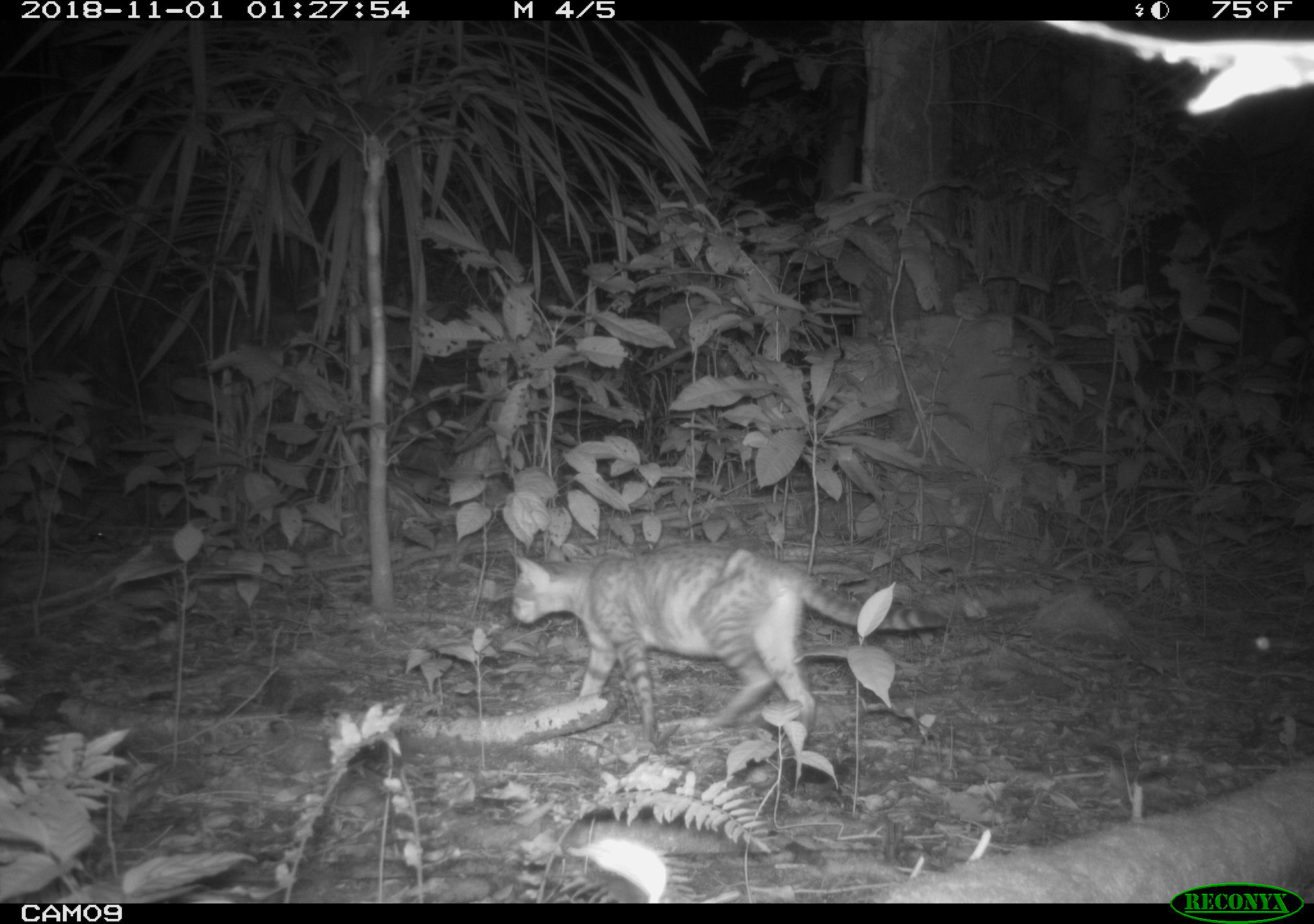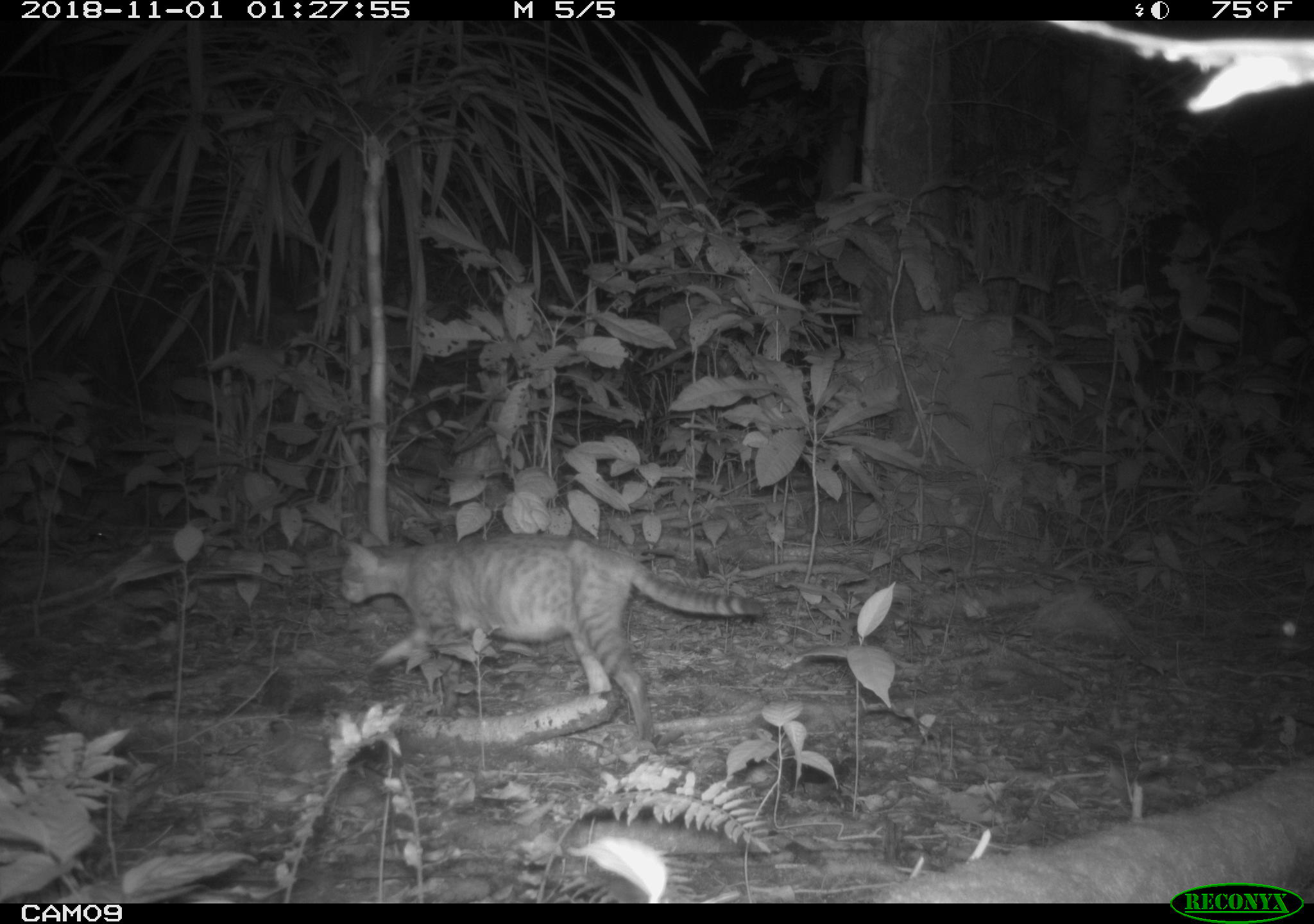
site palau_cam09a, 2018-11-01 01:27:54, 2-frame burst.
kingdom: Animalia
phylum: Chordata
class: Mammalia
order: Carnivora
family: Felidae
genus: Felis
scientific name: Felis catus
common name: cat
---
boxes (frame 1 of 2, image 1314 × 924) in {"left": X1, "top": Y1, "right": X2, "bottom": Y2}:
cat: {"left": 501, "top": 542, "right": 944, "bottom": 771}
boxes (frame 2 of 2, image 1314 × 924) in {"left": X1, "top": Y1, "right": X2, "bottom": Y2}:
cat: {"left": 330, "top": 527, "right": 764, "bottom": 748}